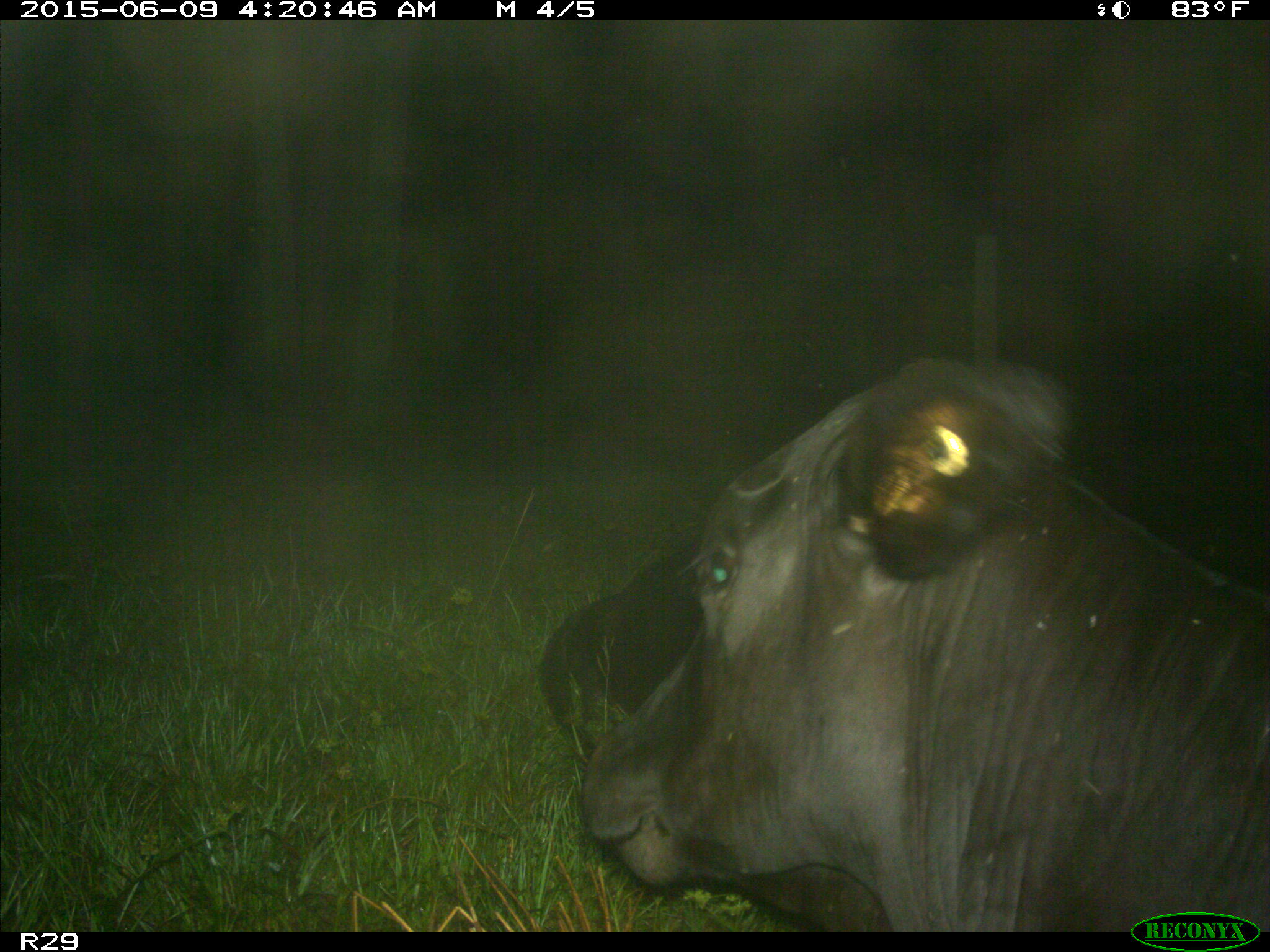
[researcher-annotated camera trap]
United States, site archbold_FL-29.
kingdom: Animalia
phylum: Chordata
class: Mammalia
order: Artiodactyla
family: Bovidae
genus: Bos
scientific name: Bos taurus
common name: domestic cow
Bos taurus (domestic cow).